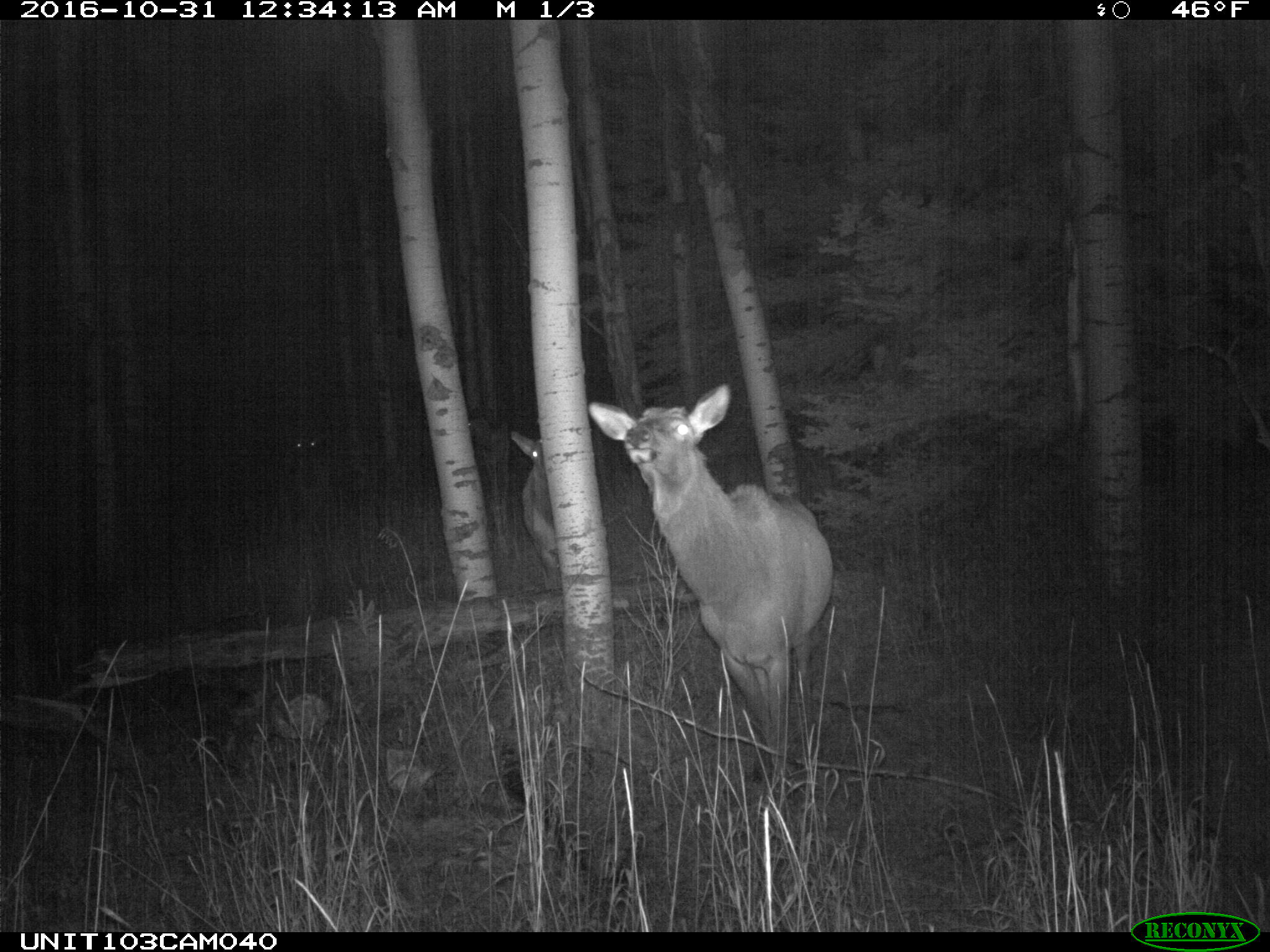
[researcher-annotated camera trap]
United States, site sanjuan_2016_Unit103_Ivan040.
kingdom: Animalia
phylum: Chordata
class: Mammalia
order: Artiodactyla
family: Cervidae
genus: Cervus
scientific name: Cervus elaphus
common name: red deer